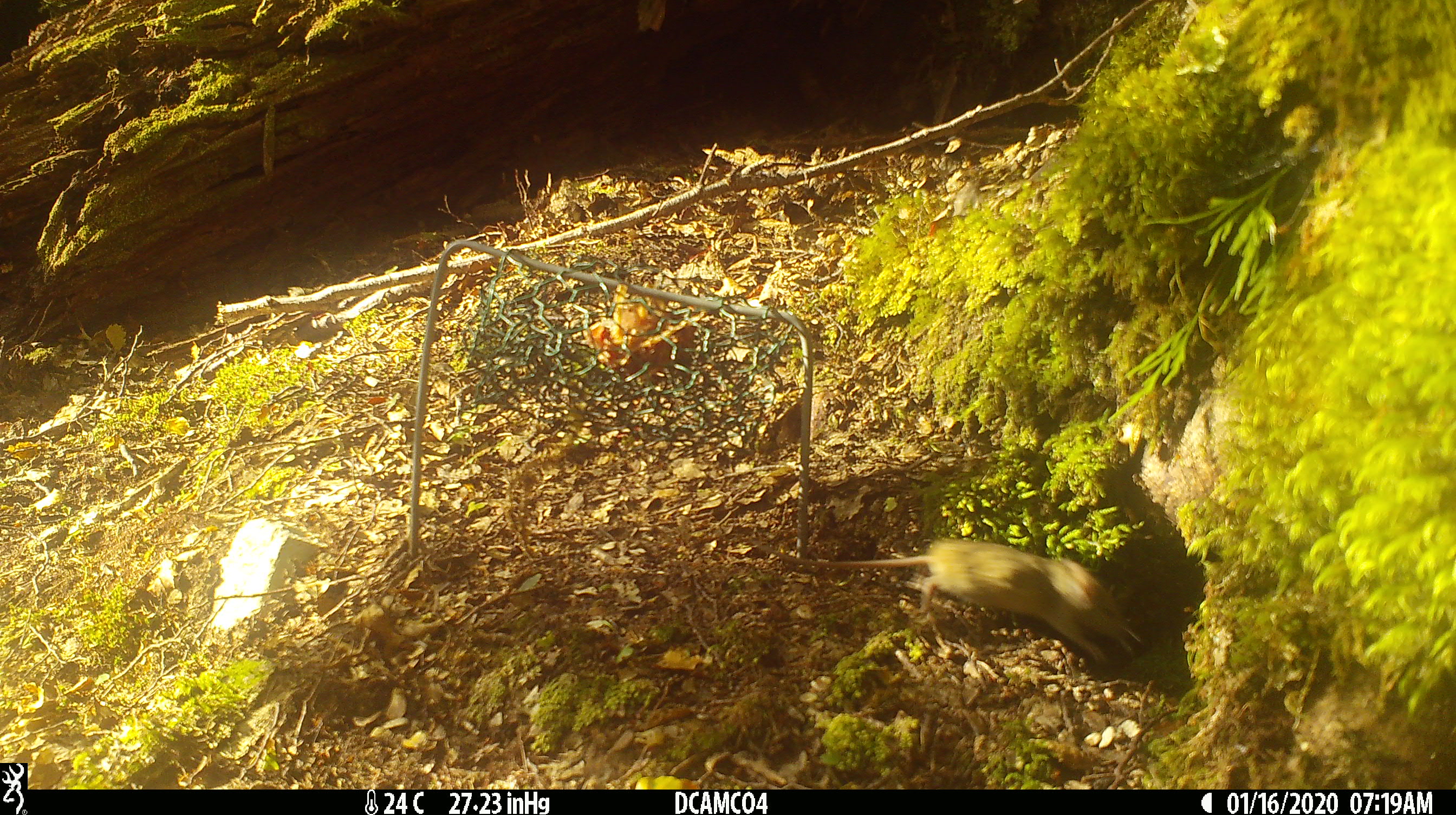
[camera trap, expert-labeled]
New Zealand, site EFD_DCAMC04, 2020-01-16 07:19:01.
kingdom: Animalia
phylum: Chordata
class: Mammalia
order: Rodentia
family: Muridae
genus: Mus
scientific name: Mus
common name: mouse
Mouse (Mus).